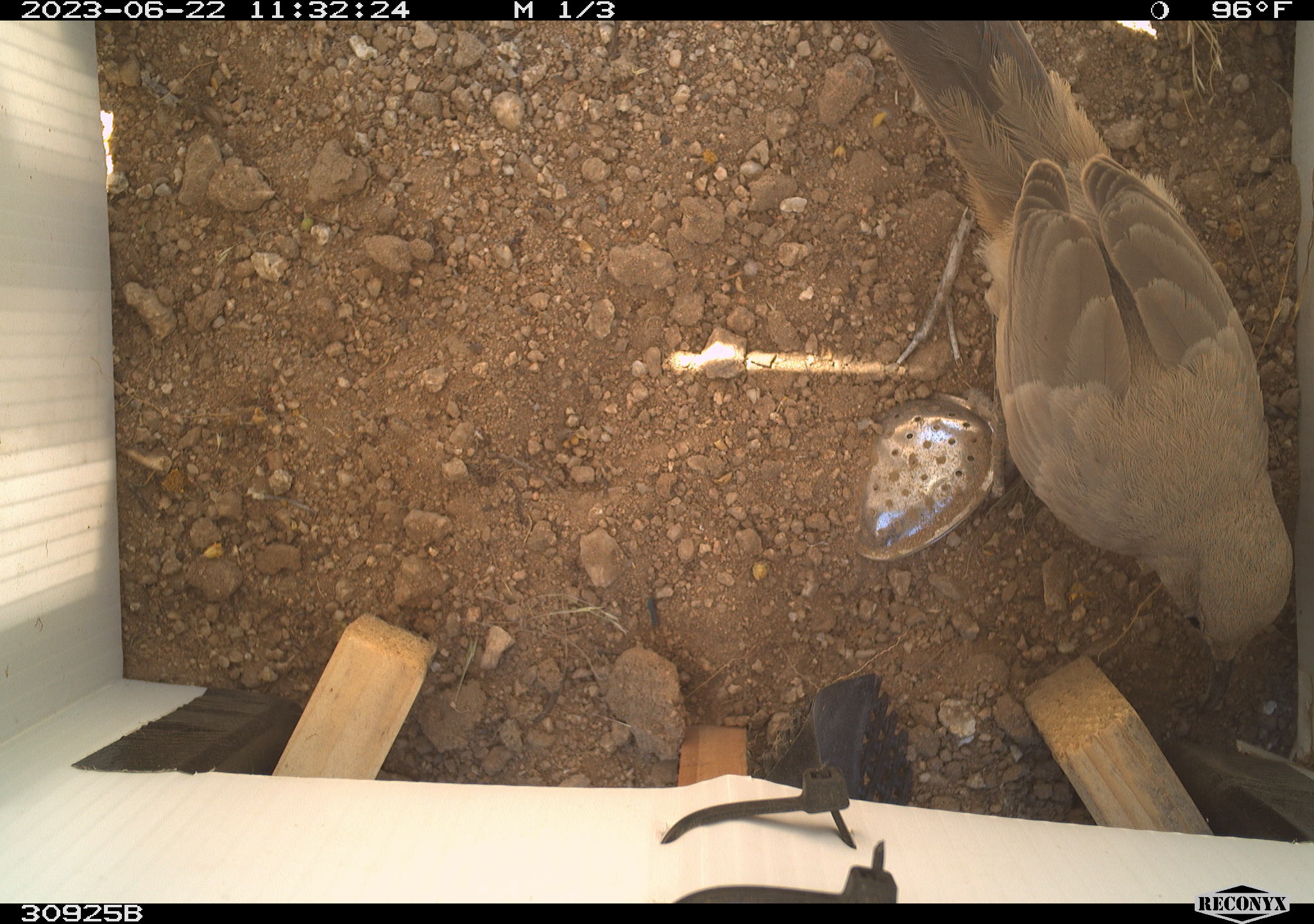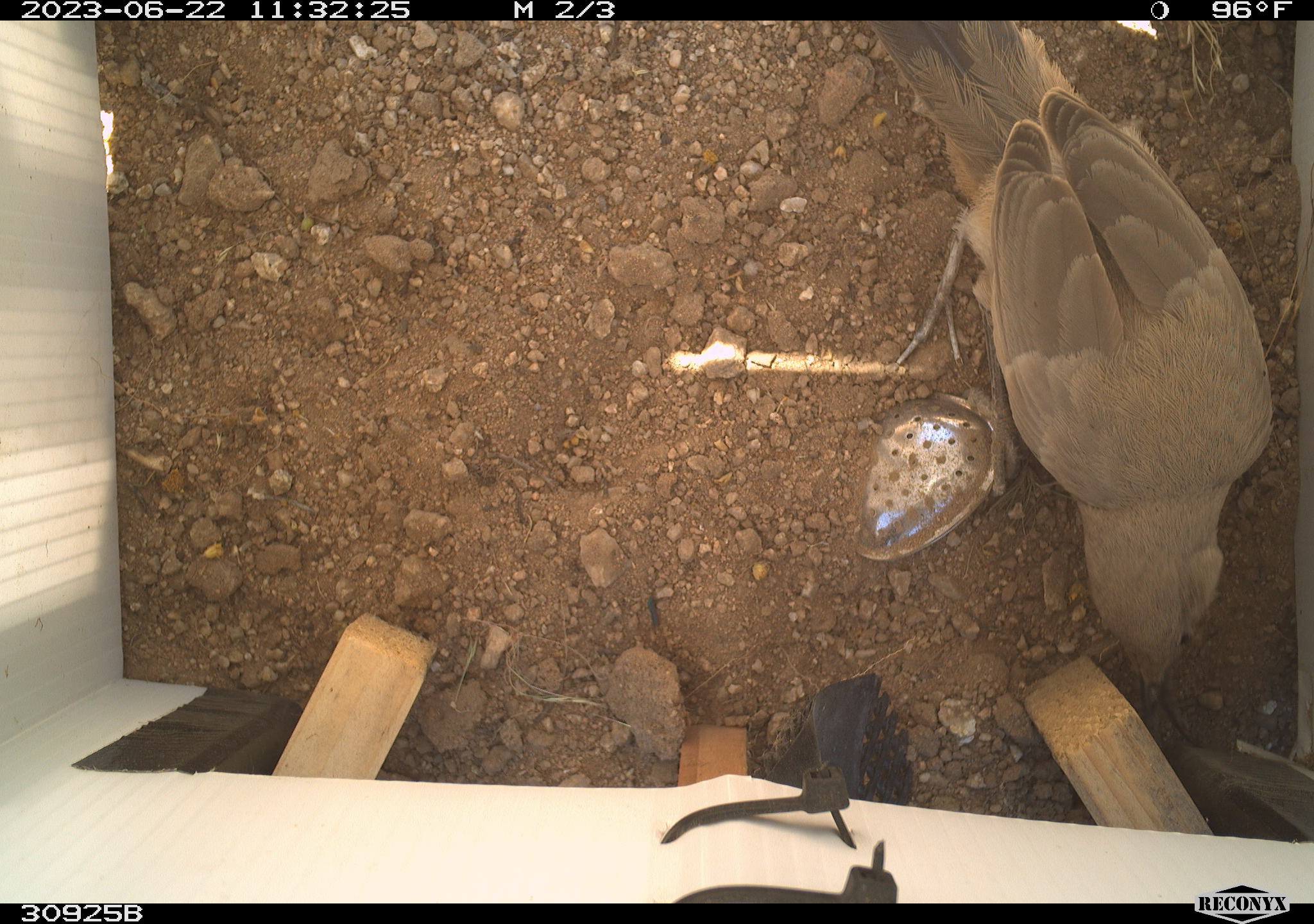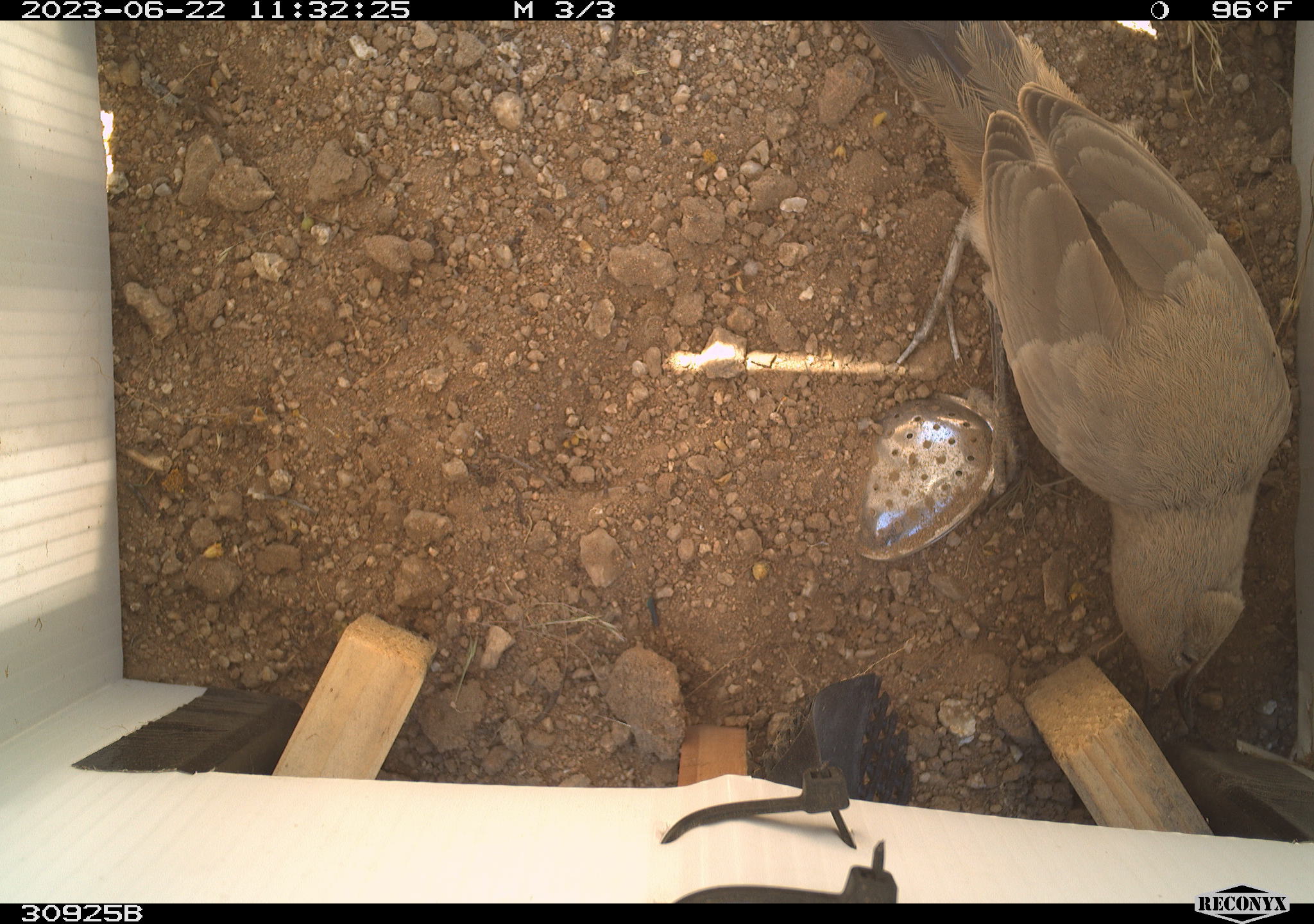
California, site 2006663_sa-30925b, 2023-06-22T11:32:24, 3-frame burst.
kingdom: Animalia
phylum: Chordata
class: Aves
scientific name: Aves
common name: bird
Bird (Aves).